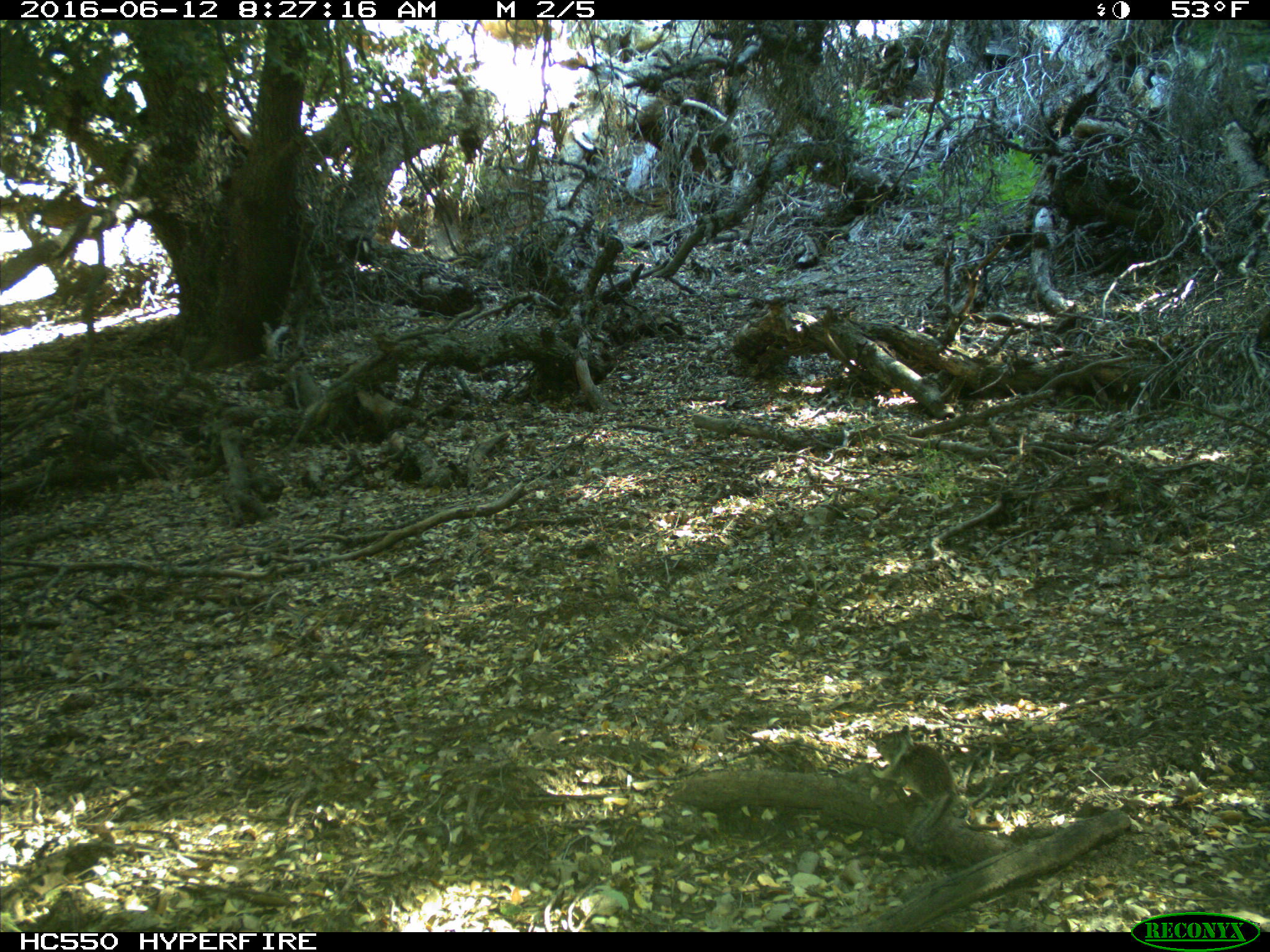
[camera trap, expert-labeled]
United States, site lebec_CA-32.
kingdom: Animalia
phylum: Chordata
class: Mammalia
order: Rodentia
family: Sciuridae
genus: Otospermophilus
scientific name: Otospermophilus beecheyi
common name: california ground squirrel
Otospermophilus beecheyi (california ground squirrel).